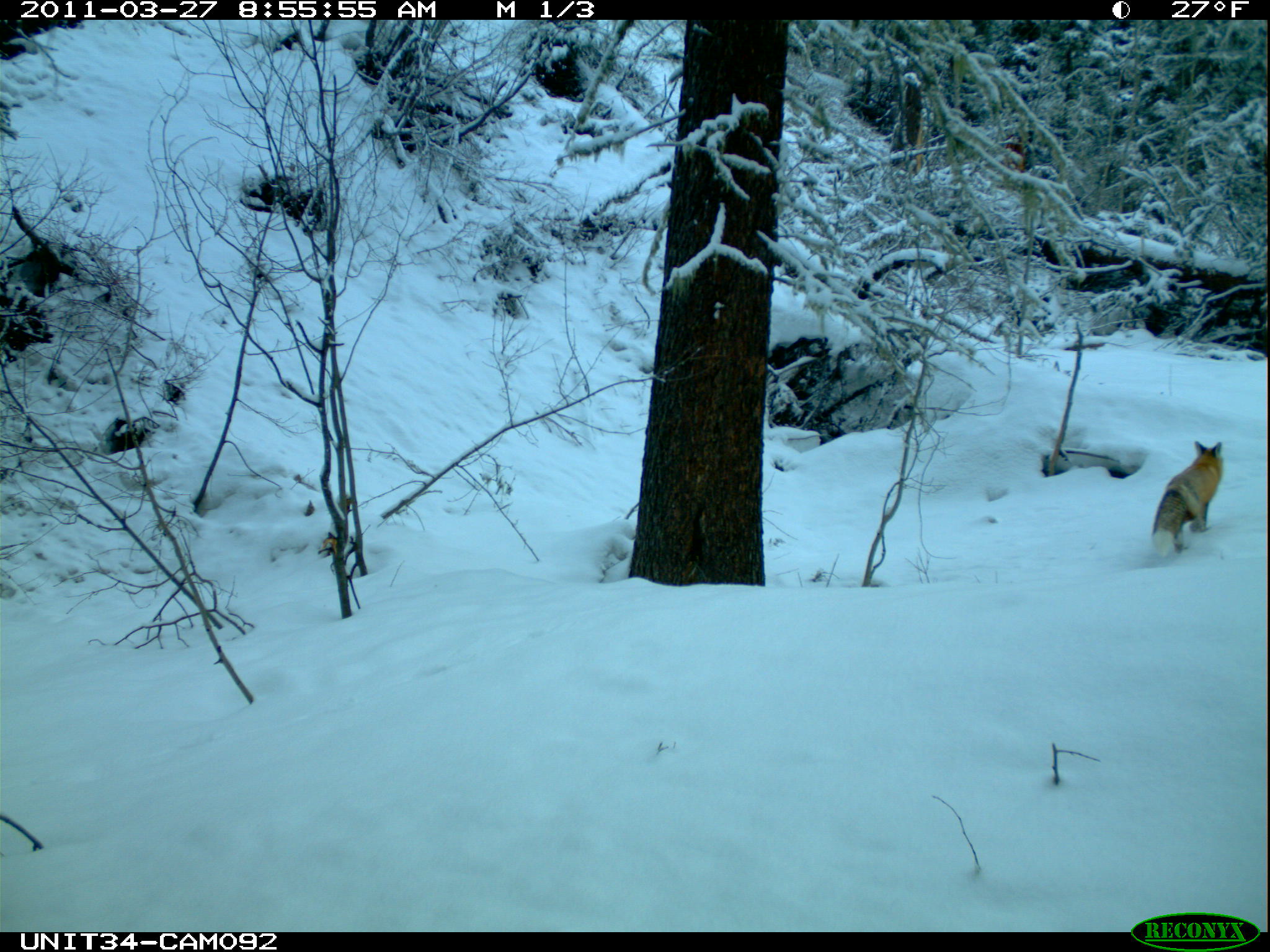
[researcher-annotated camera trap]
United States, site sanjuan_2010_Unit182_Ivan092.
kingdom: Animalia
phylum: Chordata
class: Mammalia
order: Carnivora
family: Canidae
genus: Vulpes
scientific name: Vulpes vulpes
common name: red fox